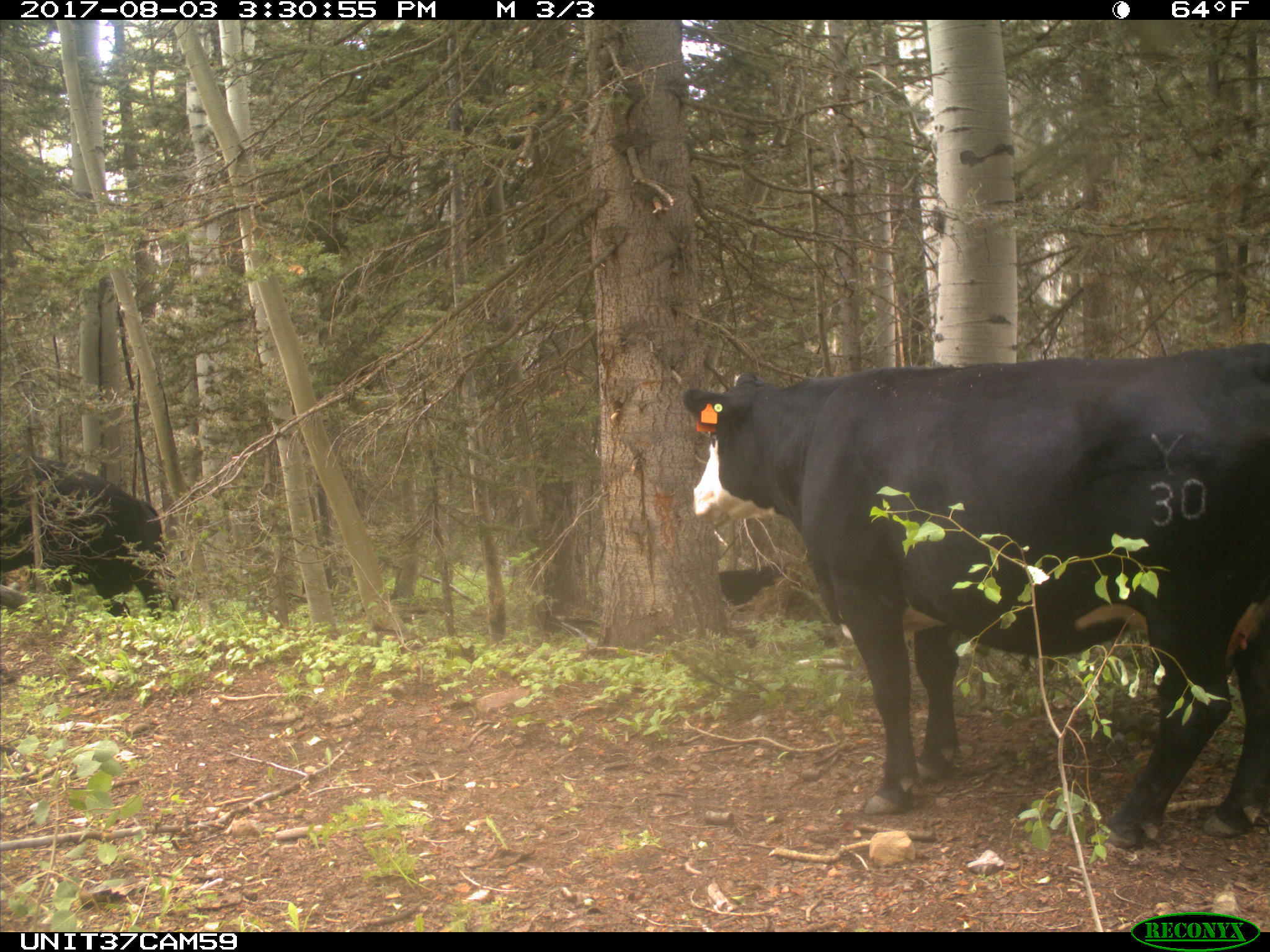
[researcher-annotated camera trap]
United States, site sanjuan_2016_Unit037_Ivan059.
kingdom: Animalia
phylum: Chordata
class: Mammalia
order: Artiodactyla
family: Bovidae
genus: Bos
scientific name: Bos taurus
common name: domestic cow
Bos taurus (domestic cow).